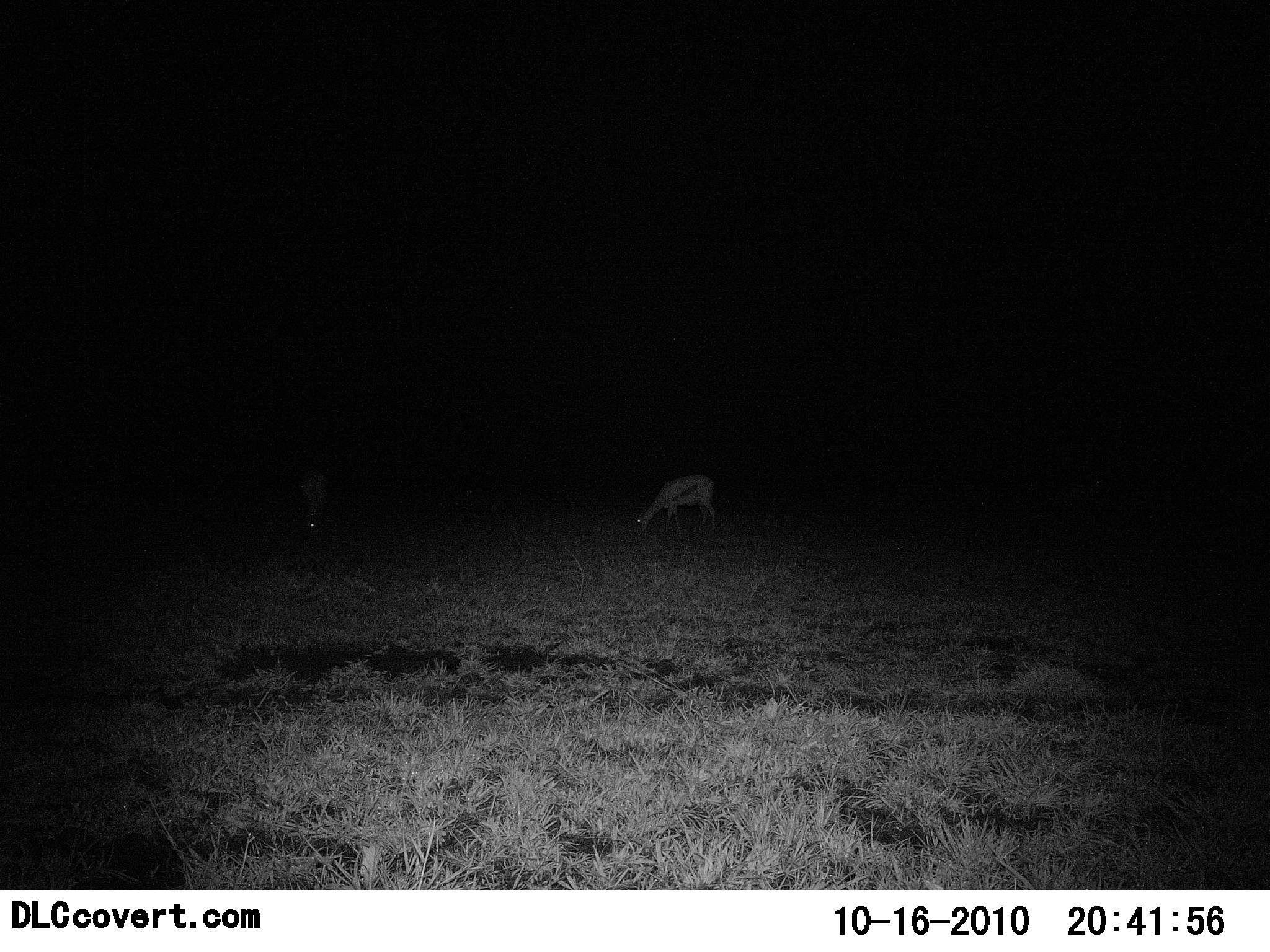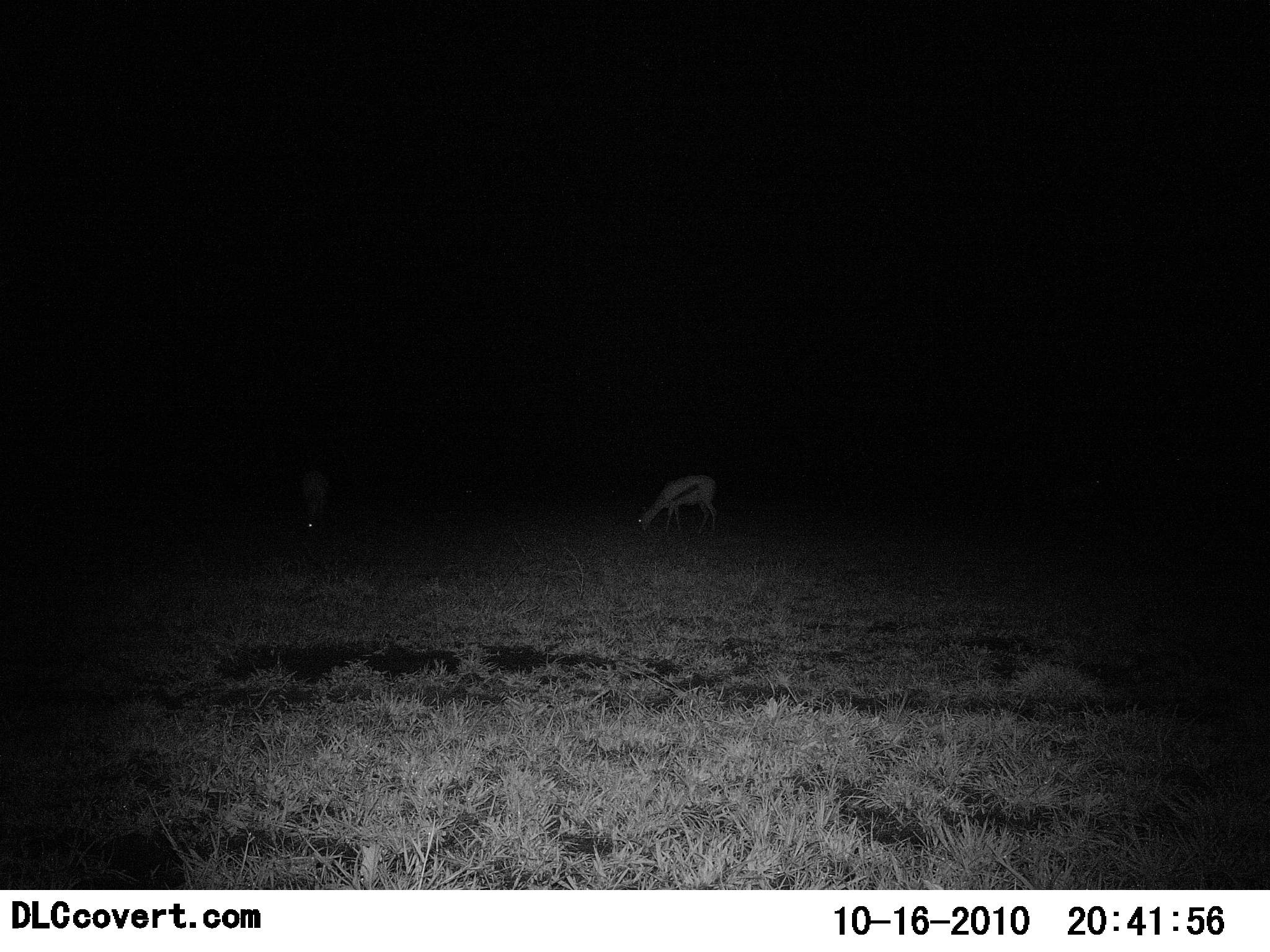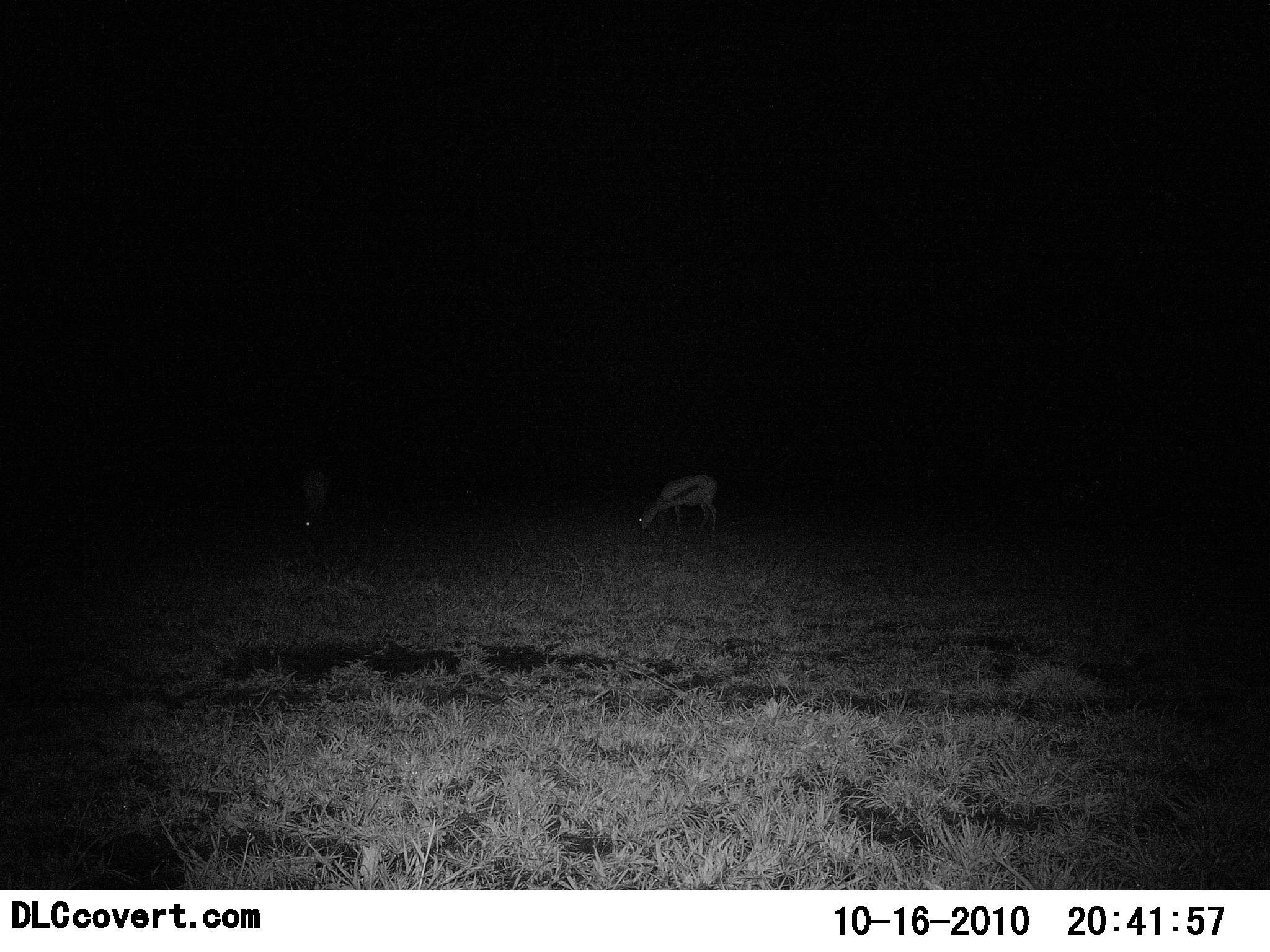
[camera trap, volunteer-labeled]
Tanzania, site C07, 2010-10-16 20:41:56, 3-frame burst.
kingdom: Animalia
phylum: Chordata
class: Mammalia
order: Artiodactyla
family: Bovidae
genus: Eudorcas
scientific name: Eudorcas thomsonii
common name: thomson's gazelle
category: gazellethomsons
Gazellethomsons (thomson's gazelle) (Eudorcas thomsonii), count 2. Behavior (volunteer vote fractions): standing 30%, resting 0%, moving 0%, interacting 0%. Young present (vote fraction): 0%. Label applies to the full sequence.